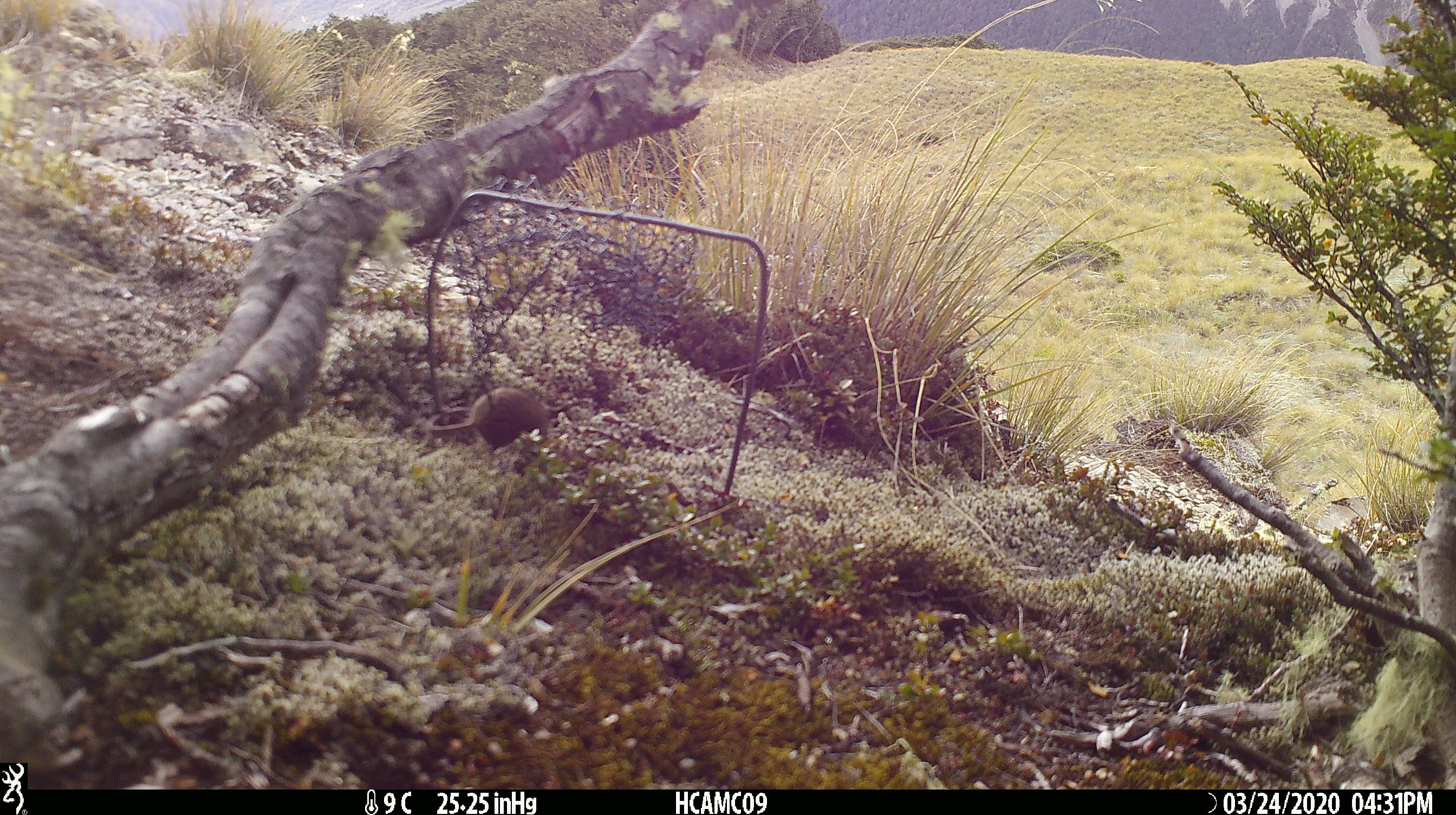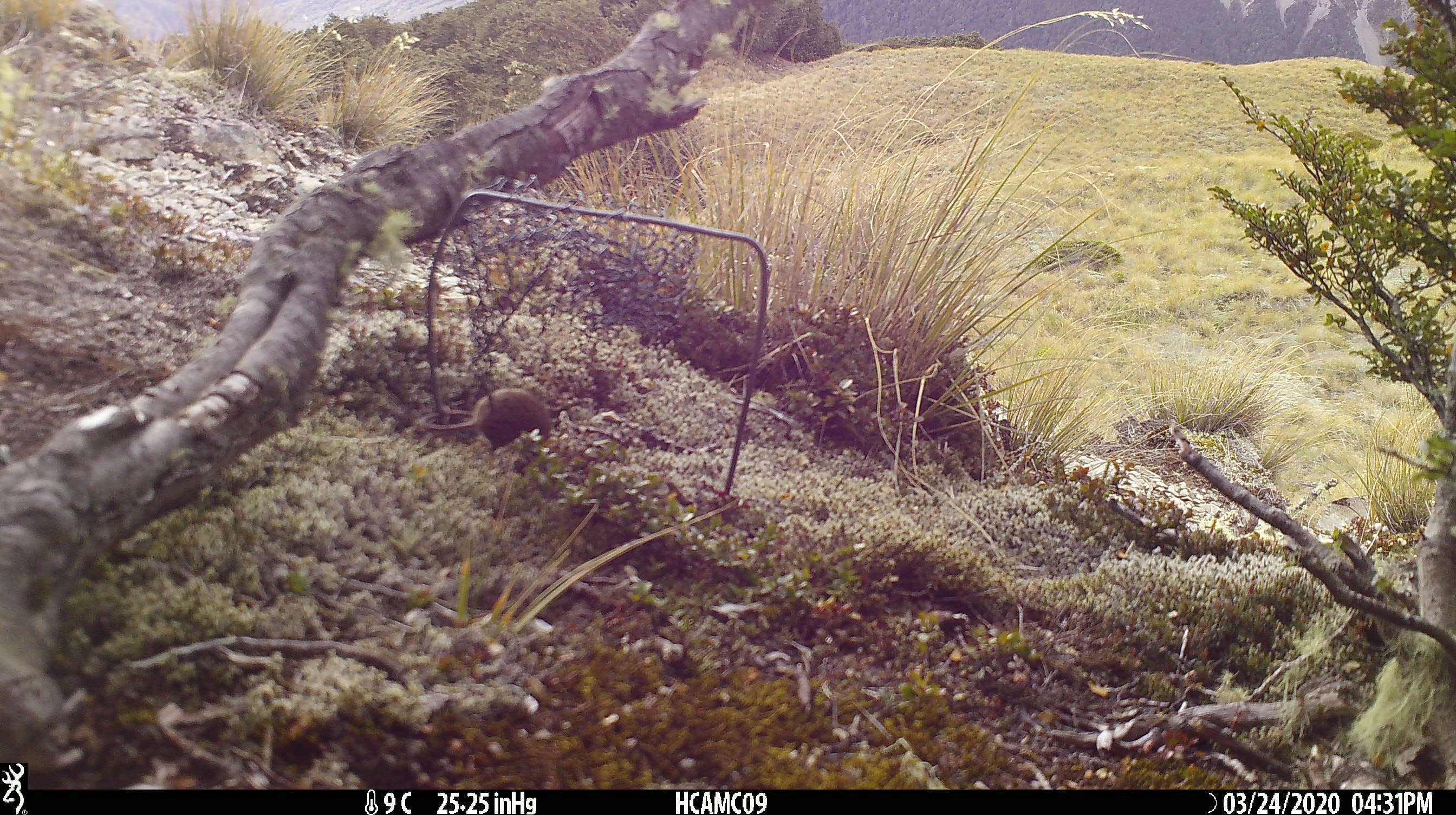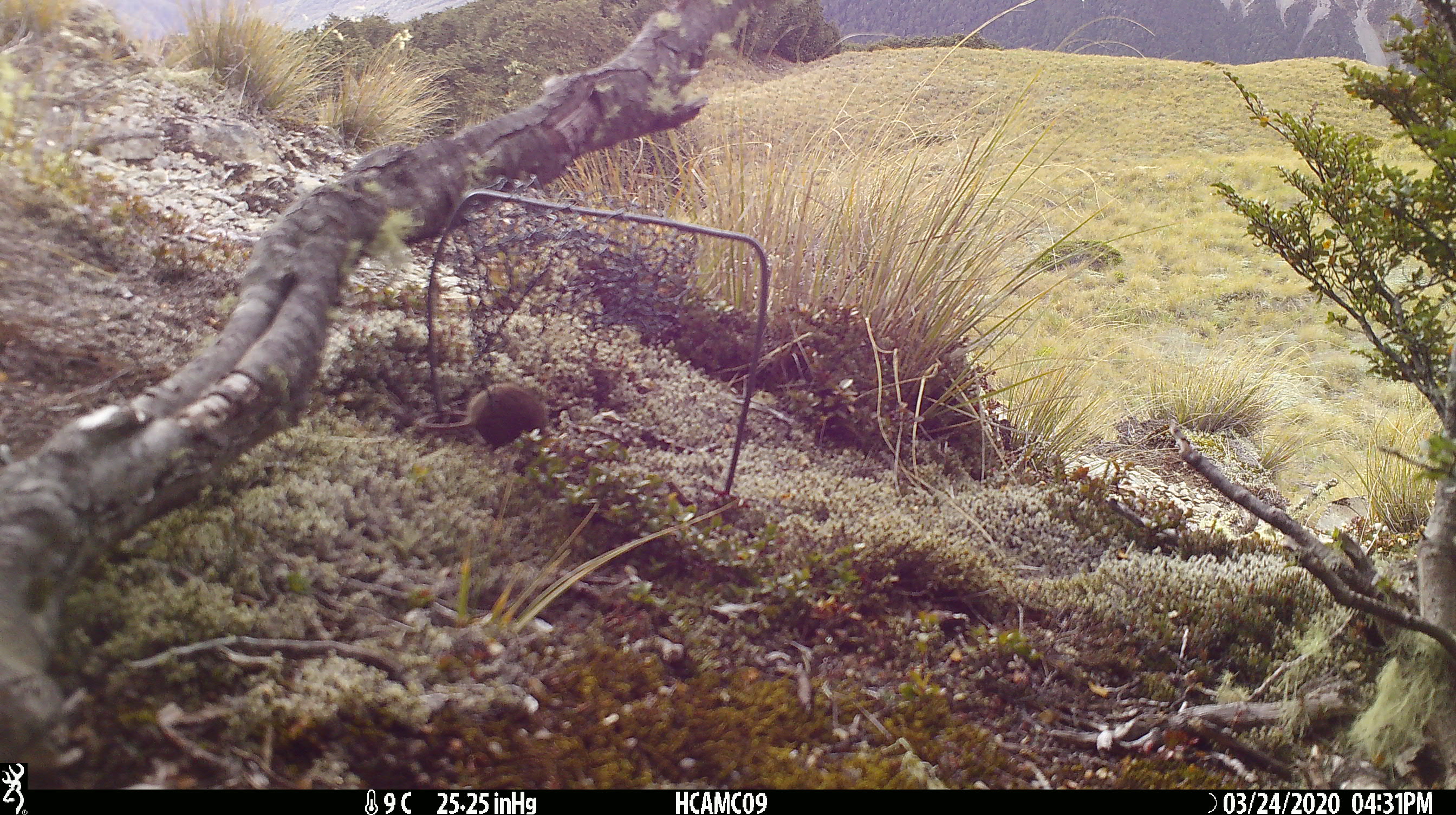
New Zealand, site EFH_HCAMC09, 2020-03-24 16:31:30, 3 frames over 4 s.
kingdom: Animalia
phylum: Chordata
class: Mammalia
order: Rodentia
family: Muridae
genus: Mus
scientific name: Mus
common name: mouse